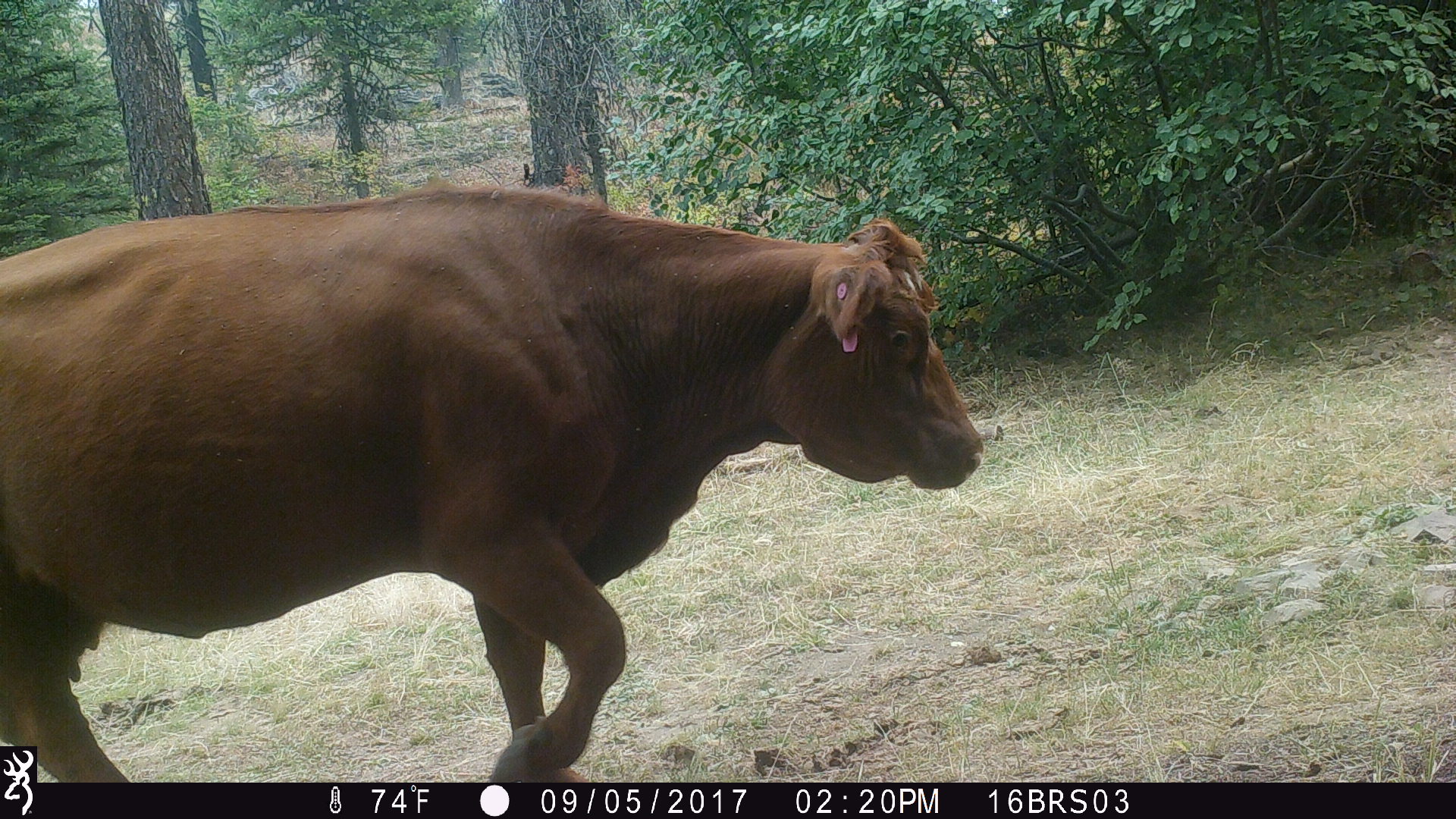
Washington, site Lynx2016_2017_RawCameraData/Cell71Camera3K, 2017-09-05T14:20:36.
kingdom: Animalia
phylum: Chordata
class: Mammalia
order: Artiodactyla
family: Bovidae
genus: Bos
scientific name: Bos taurus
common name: domestic cattle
Domestic cattle (Bos taurus). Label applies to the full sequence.